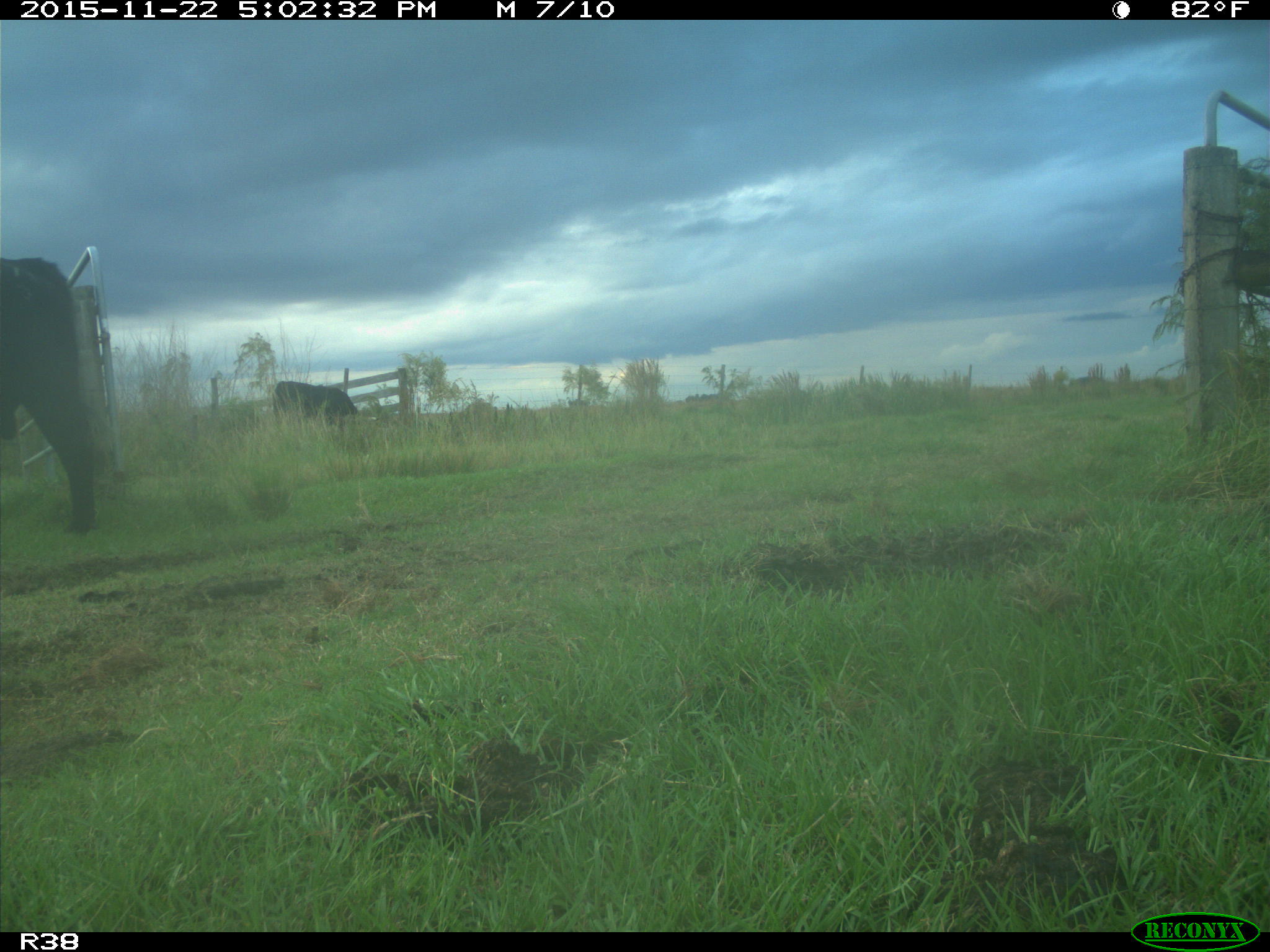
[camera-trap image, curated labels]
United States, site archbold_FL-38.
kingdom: Animalia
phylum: Chordata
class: Mammalia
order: Artiodactyla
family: Bovidae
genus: Bos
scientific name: Bos taurus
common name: domestic cow